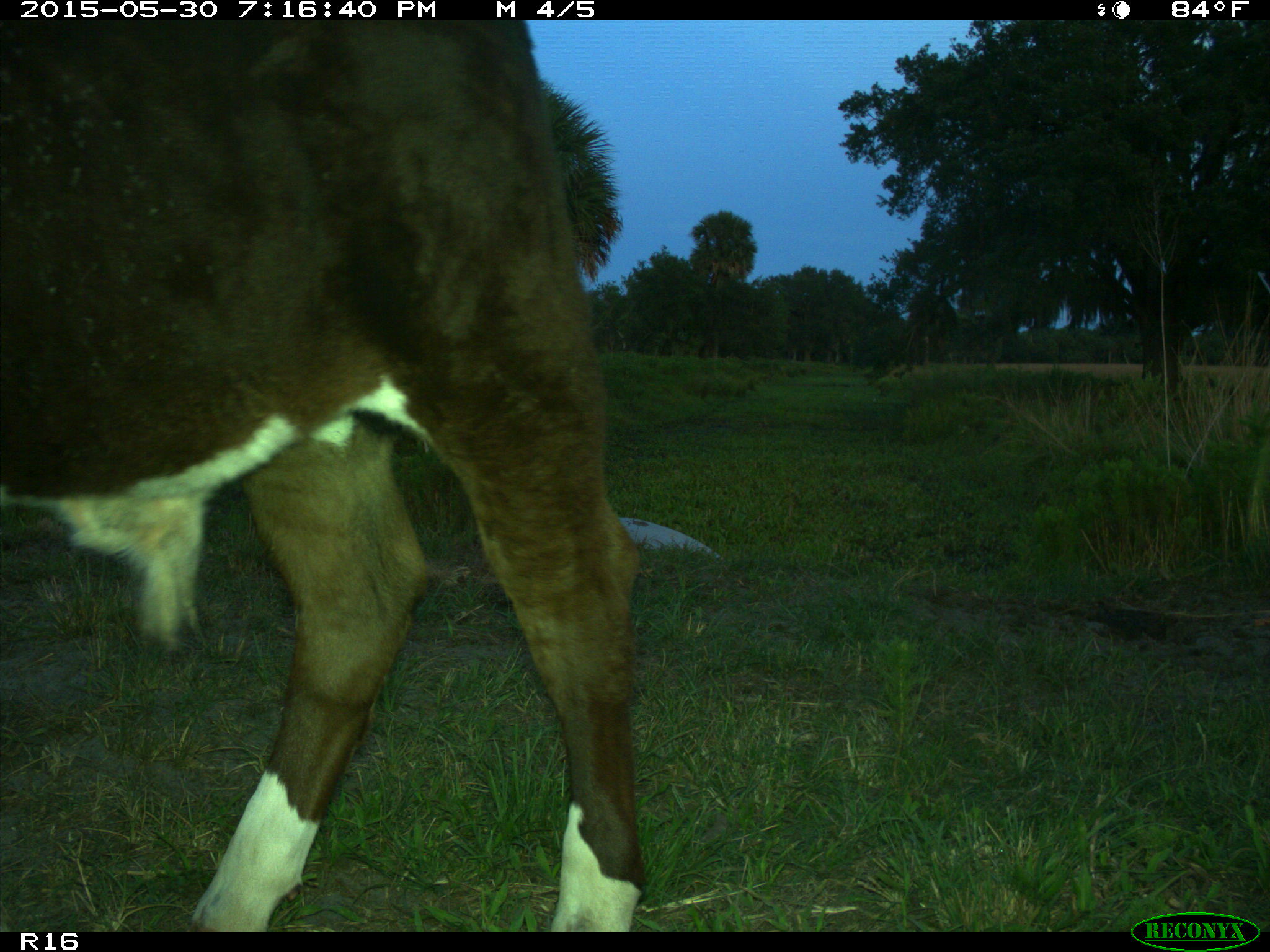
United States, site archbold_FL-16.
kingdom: Animalia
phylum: Chordata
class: Mammalia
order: Artiodactyla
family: Bovidae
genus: Bos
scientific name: Bos taurus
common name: domestic cow